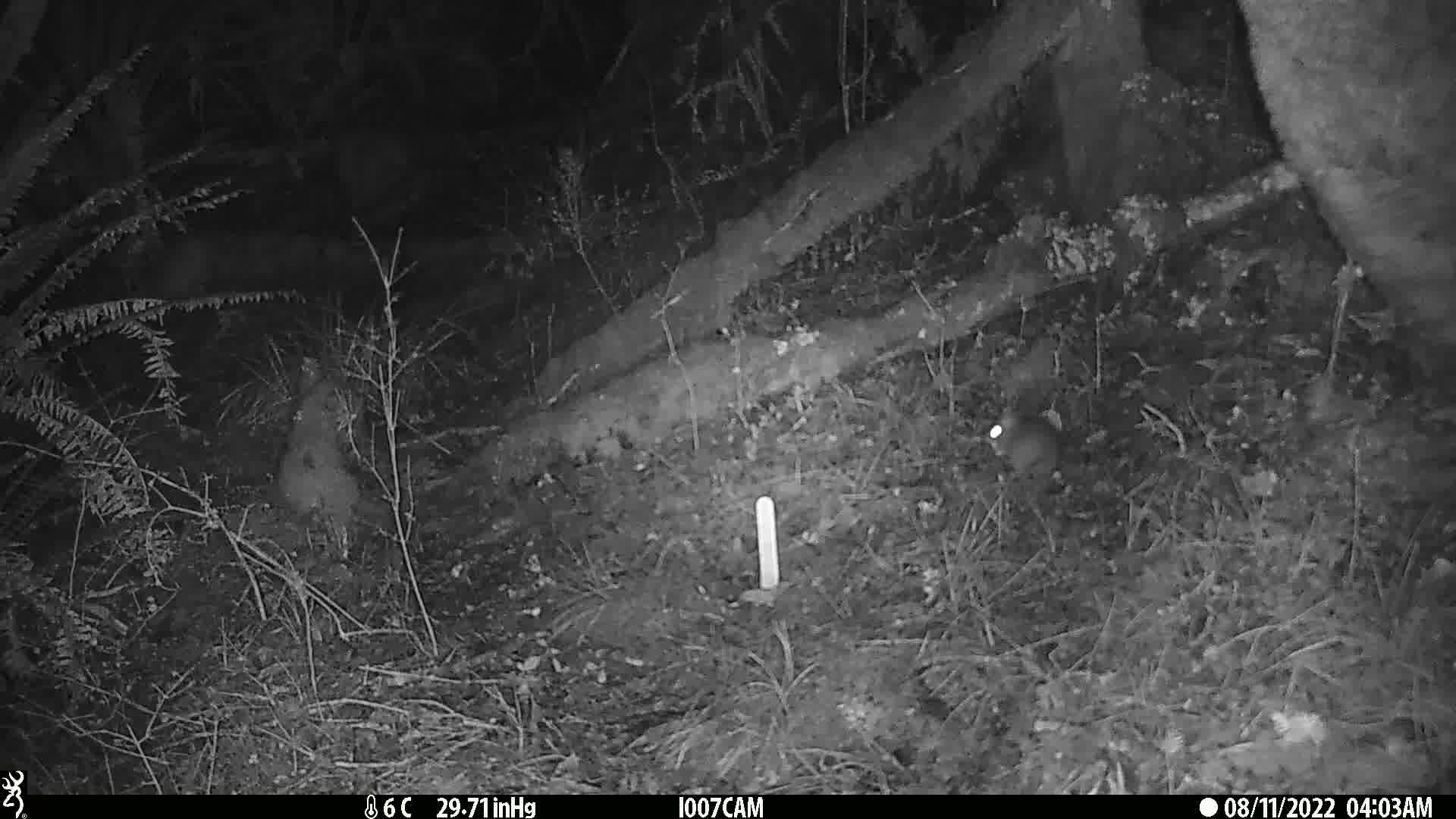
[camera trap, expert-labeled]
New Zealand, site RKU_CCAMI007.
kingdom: Animalia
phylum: Chordata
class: Mammalia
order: Rodentia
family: Muridae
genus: Rattus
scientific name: Rattus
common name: rat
Rat (Rattus).